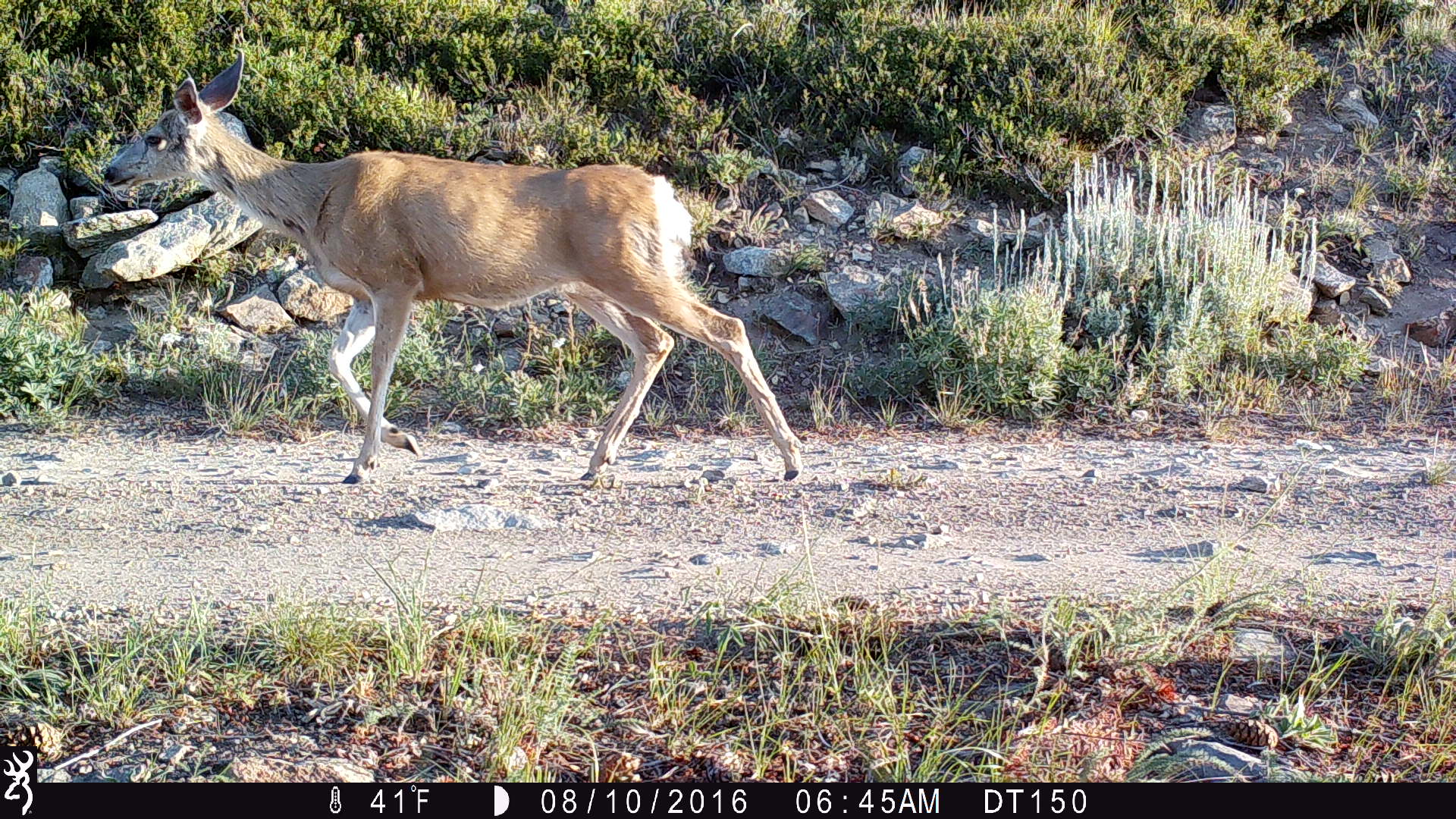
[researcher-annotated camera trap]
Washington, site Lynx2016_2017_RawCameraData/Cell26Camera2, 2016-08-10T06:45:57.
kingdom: Animalia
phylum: Chordata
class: Mammalia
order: Artiodactyla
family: Cervidae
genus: Odocoileus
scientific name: Odocoileus hemionus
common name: mule deer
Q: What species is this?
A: Odocoileus hemionus (mule deer).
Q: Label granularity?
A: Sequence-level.